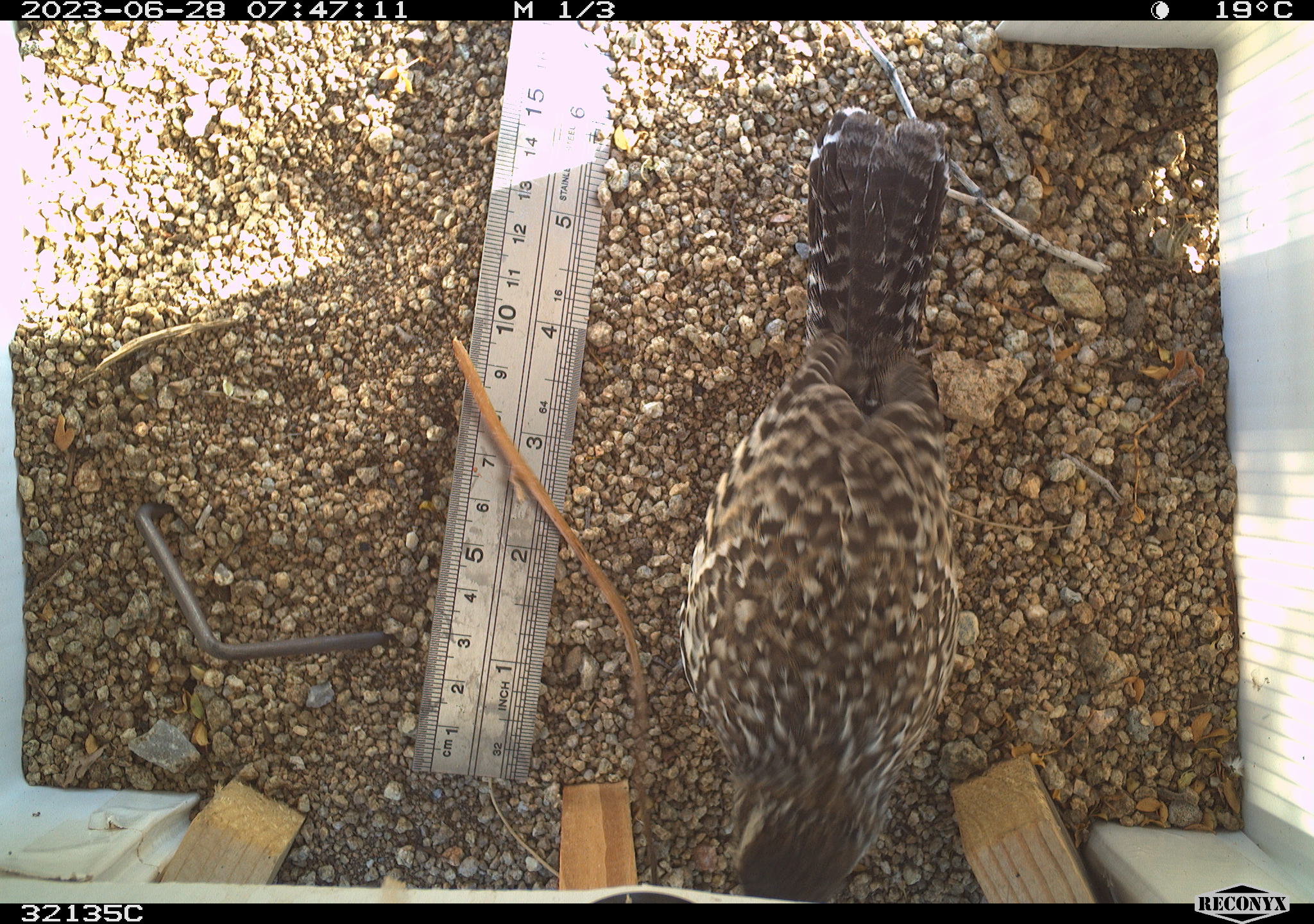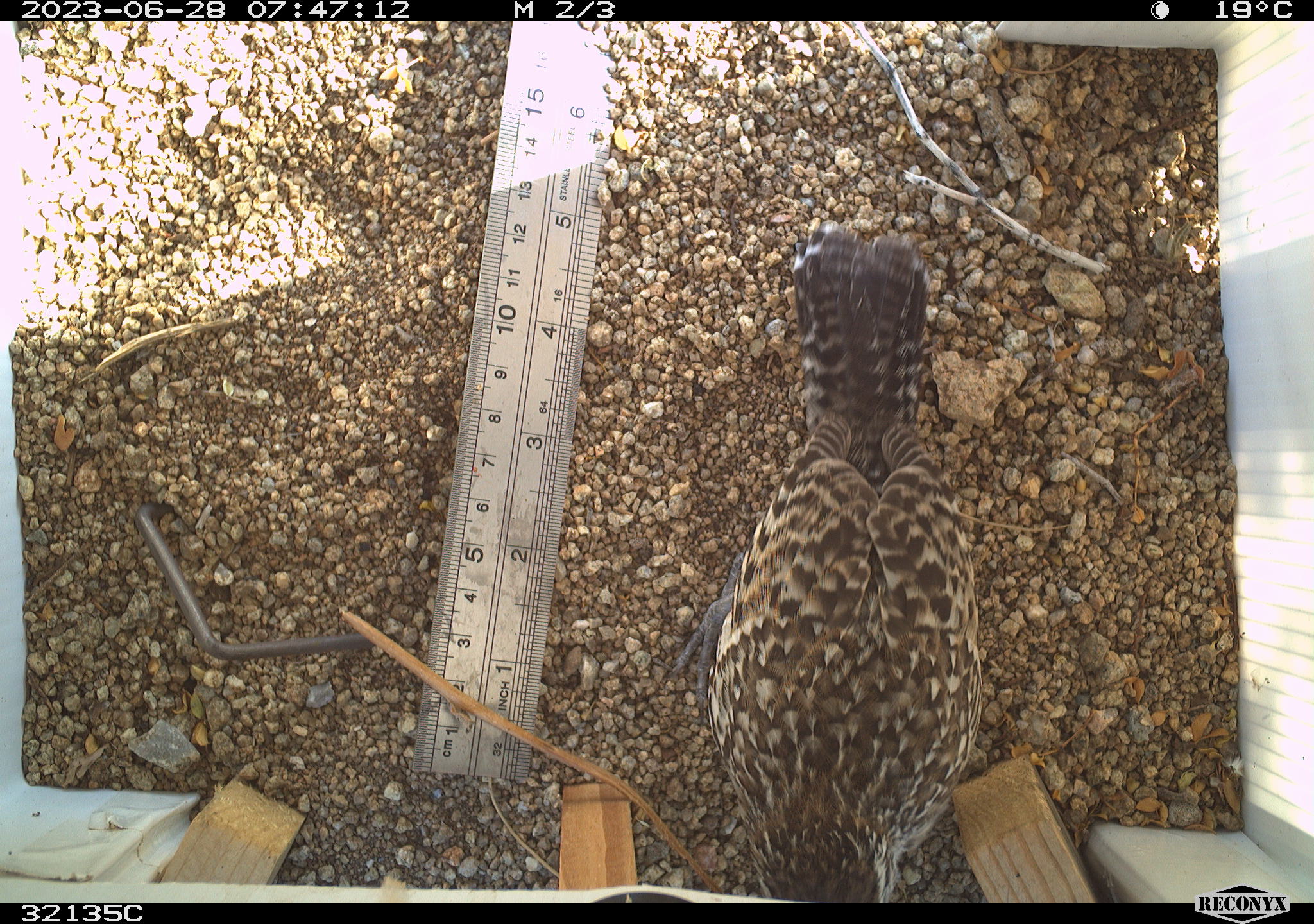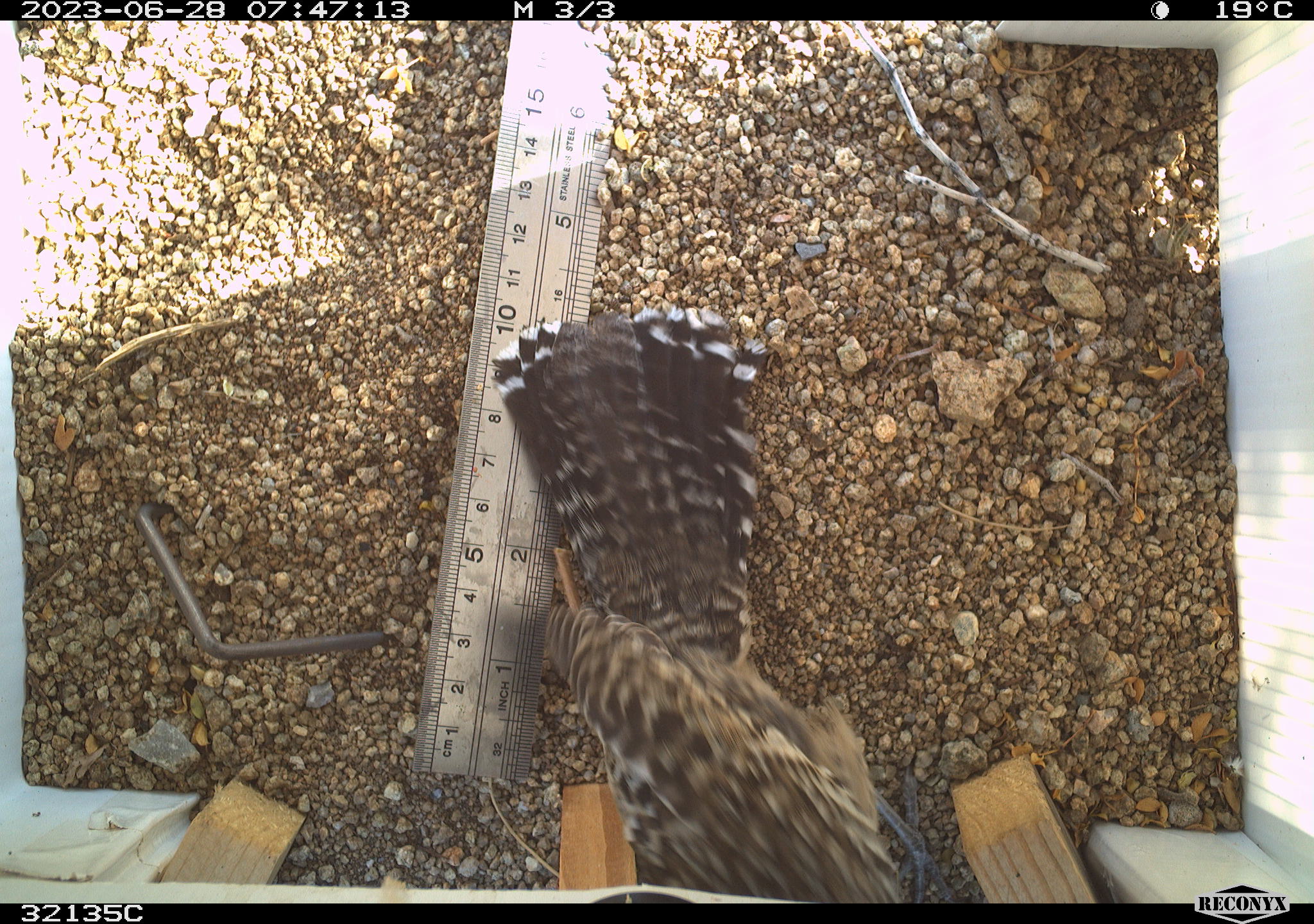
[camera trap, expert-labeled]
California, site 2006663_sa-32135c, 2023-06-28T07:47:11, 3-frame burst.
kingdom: Animalia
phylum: Chordata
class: Aves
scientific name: Aves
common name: bird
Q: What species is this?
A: Bird (Aves).